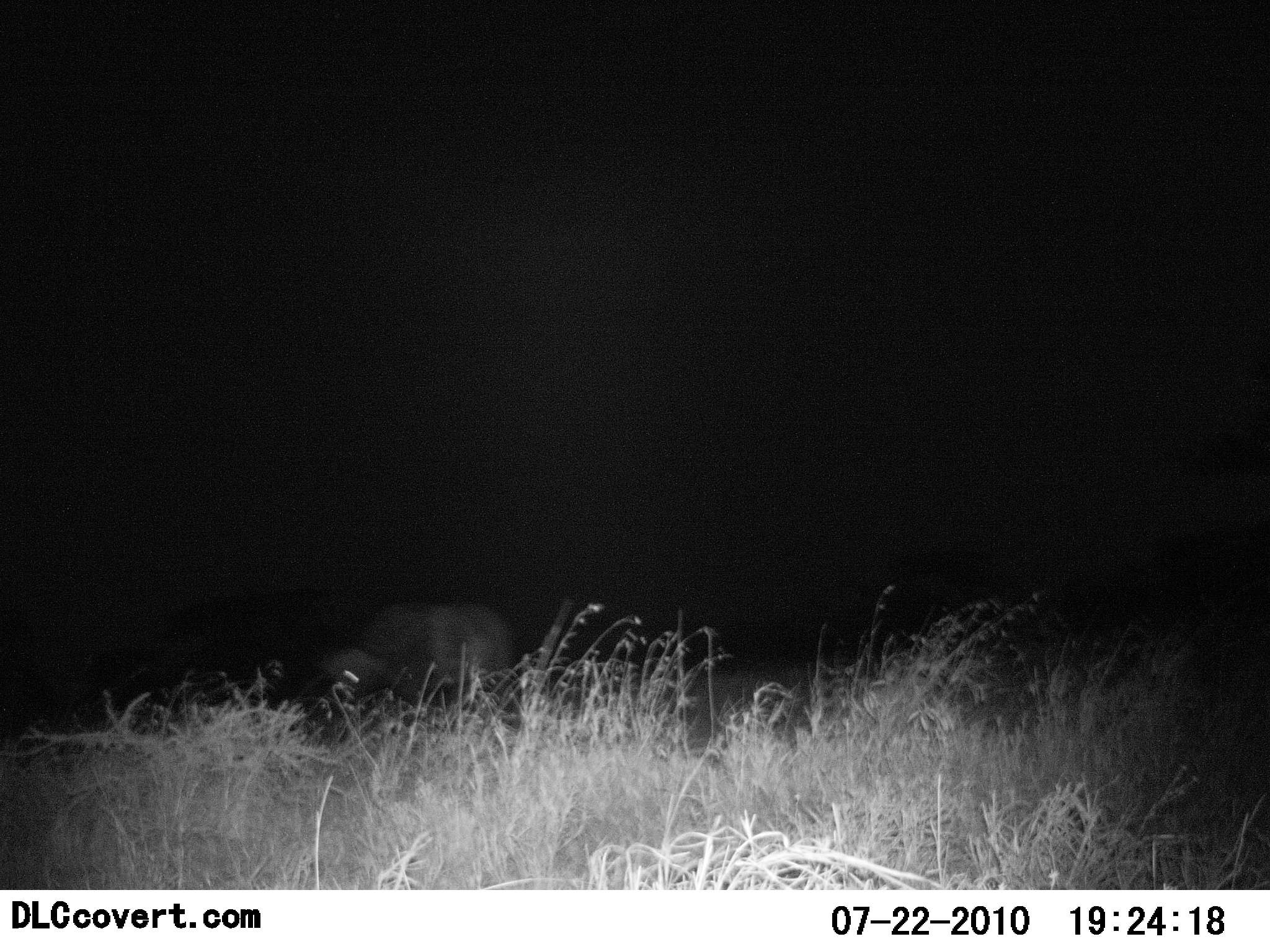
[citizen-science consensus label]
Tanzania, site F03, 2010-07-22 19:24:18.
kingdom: Animalia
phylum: Chordata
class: Mammalia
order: Artiodactyla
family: Bovidae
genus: Syncerus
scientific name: Syncerus caffer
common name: cape buffalo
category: buffalo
Buffalo (cape buffalo) (Syncerus caffer), count 1. Behavior (volunteer vote fractions): standing 57%, resting 14%, moving 0%, interacting 0%. Young present (vote fraction): 0%. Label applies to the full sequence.